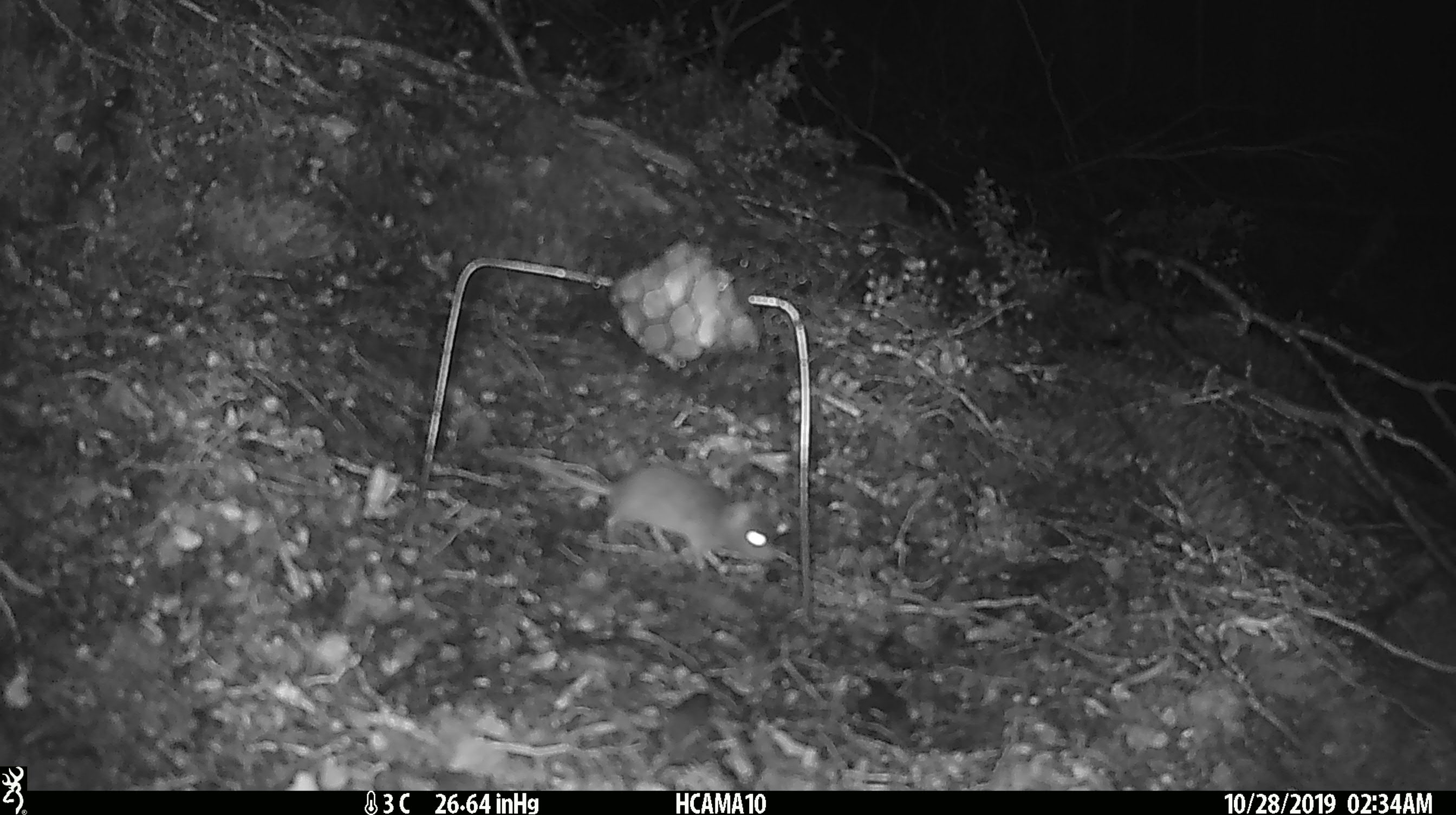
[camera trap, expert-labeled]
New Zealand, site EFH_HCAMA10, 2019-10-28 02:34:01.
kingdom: Animalia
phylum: Chordata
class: Mammalia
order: Rodentia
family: Muridae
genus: Mus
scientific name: Mus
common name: mouse